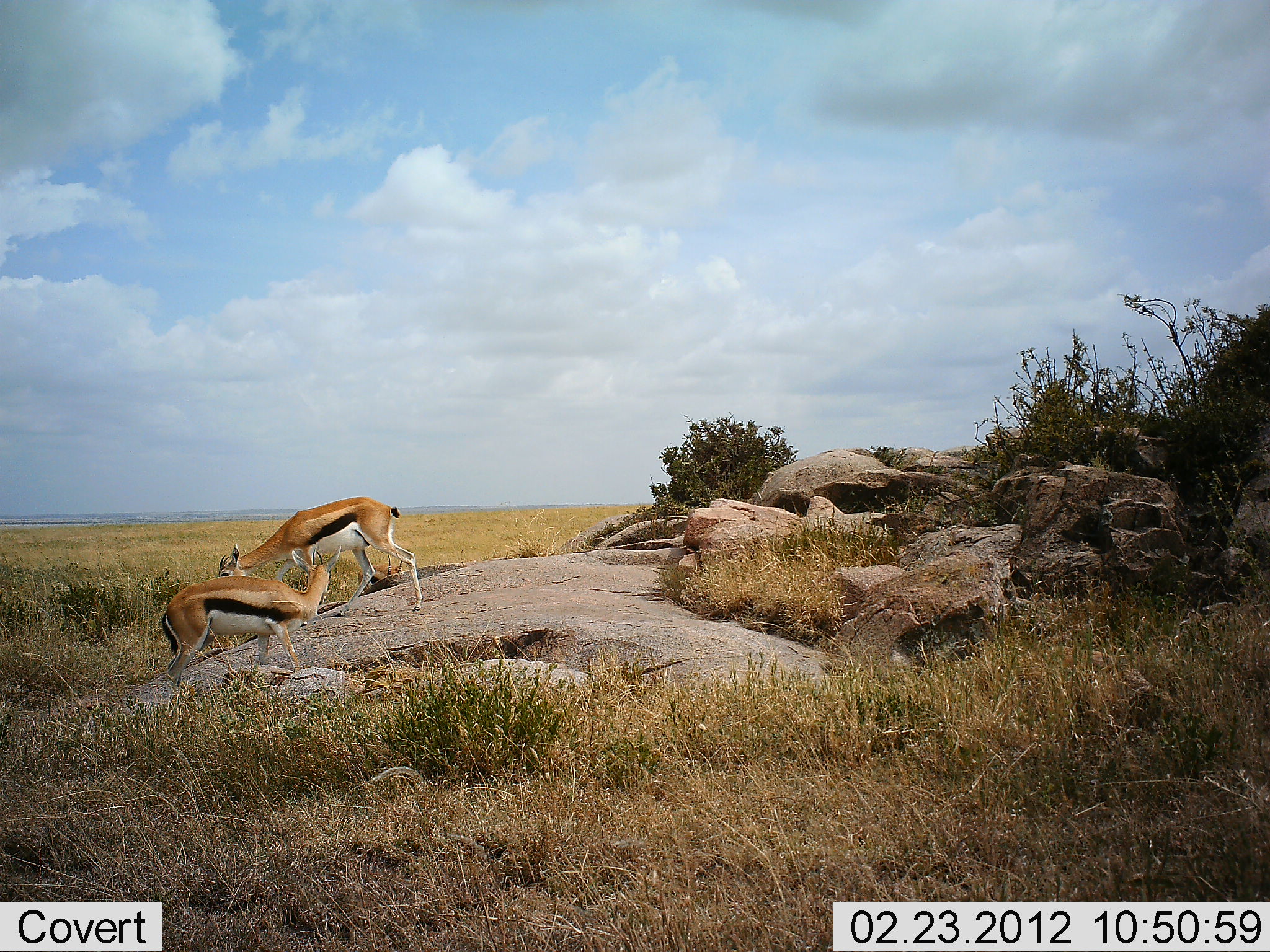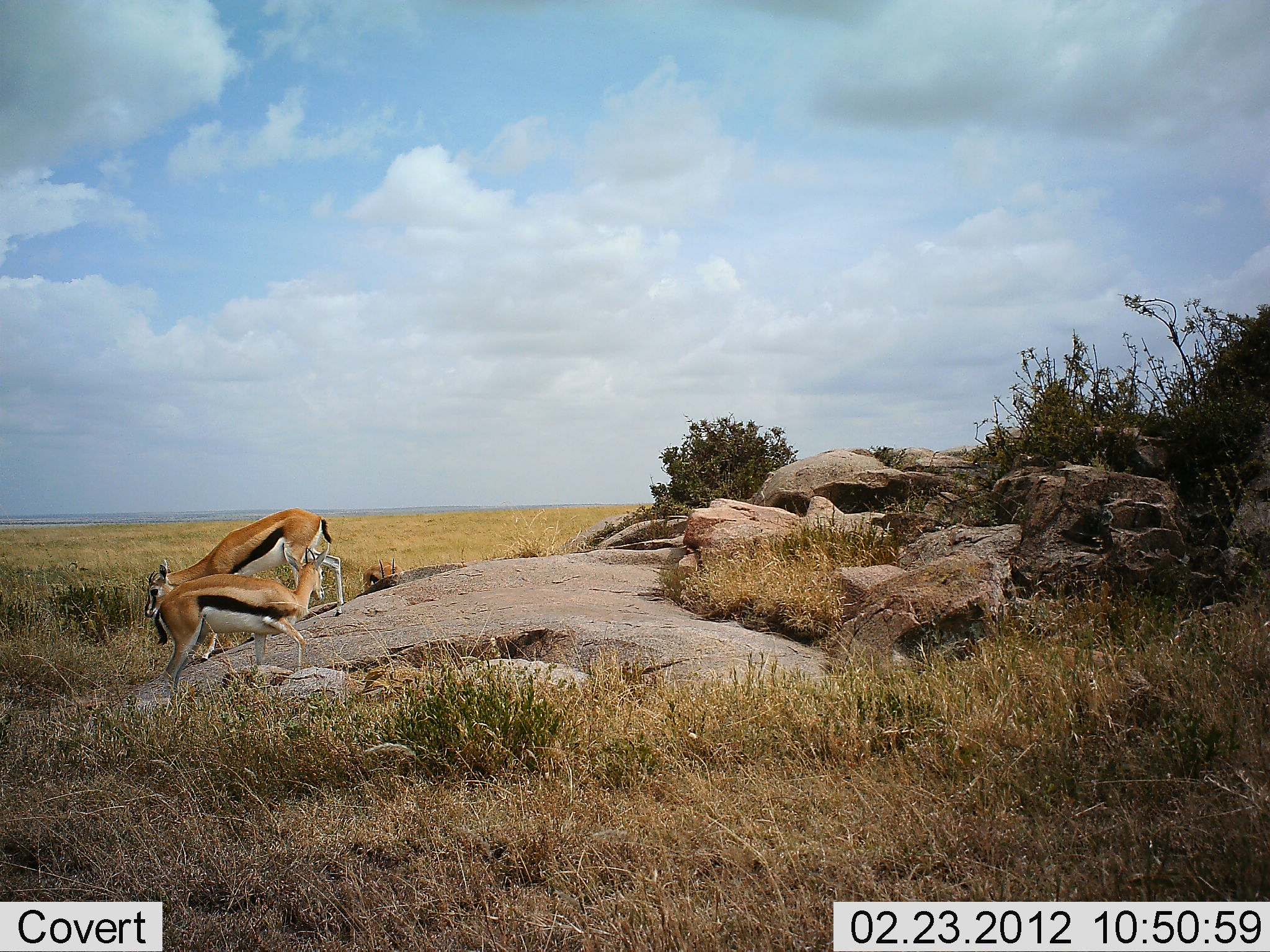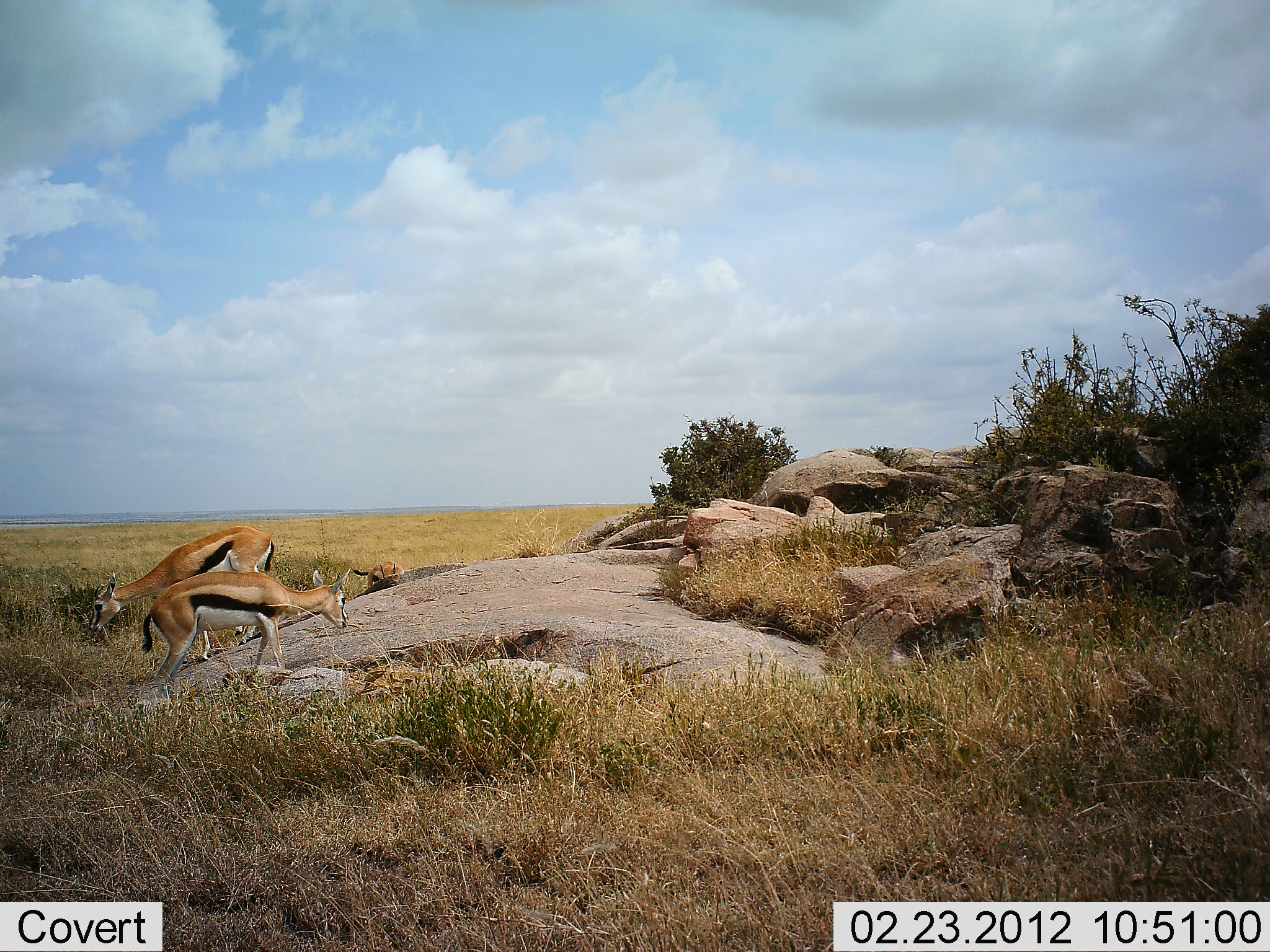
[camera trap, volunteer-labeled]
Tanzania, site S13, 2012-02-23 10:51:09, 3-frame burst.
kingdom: Animalia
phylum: Chordata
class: Mammalia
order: Artiodactyla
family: Bovidae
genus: Eudorcas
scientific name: Eudorcas thomsonii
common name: thomson's gazelle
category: gazellethomsons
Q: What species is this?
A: Gazellethomsons (thomson's gazelle) (Eudorcas thomsonii).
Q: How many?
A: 3.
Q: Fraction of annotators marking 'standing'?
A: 45%.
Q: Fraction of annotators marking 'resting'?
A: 0%.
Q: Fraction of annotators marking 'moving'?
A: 73%.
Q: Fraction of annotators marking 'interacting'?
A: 0%.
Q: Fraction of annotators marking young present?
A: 18%.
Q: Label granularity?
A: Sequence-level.